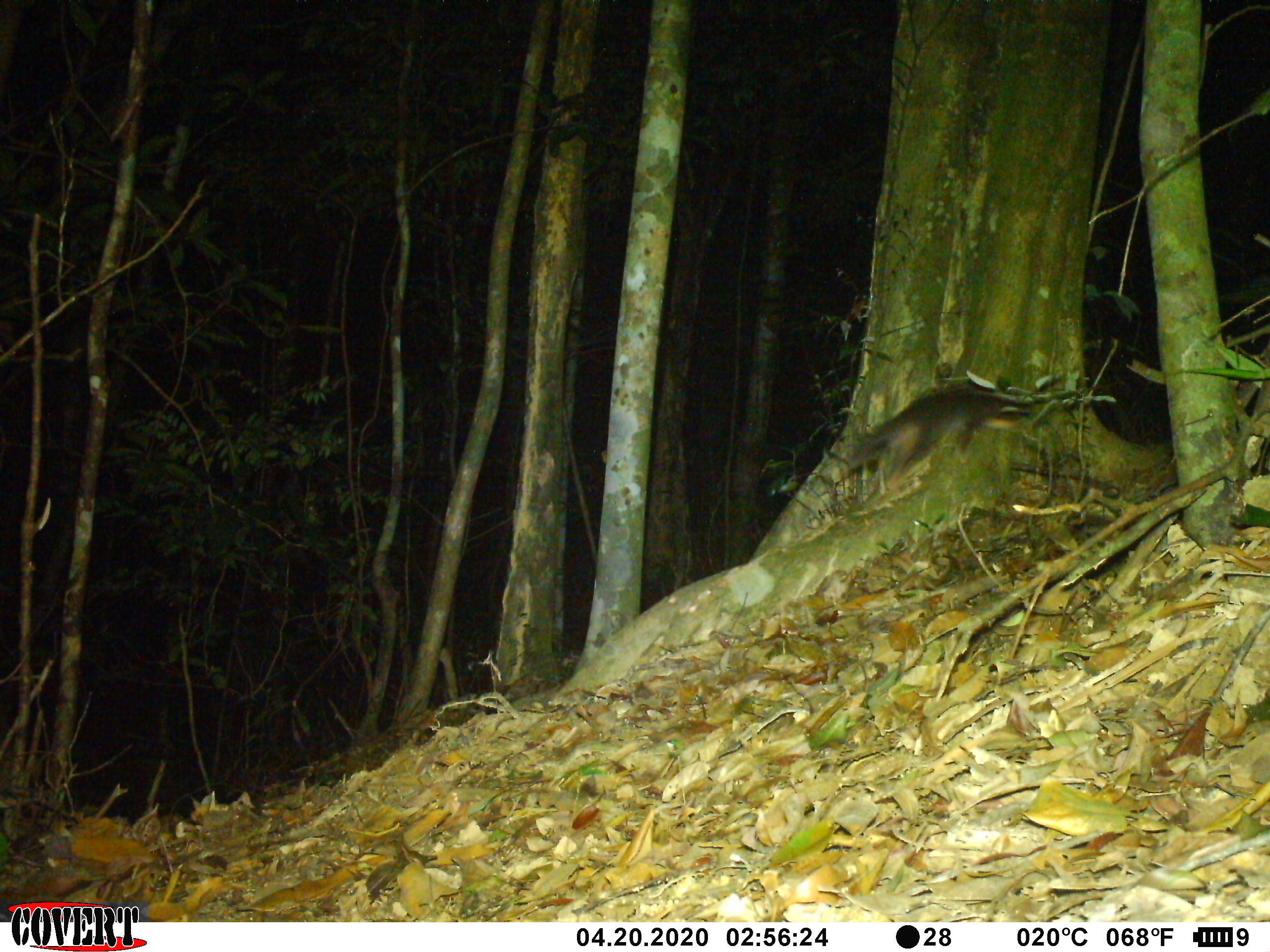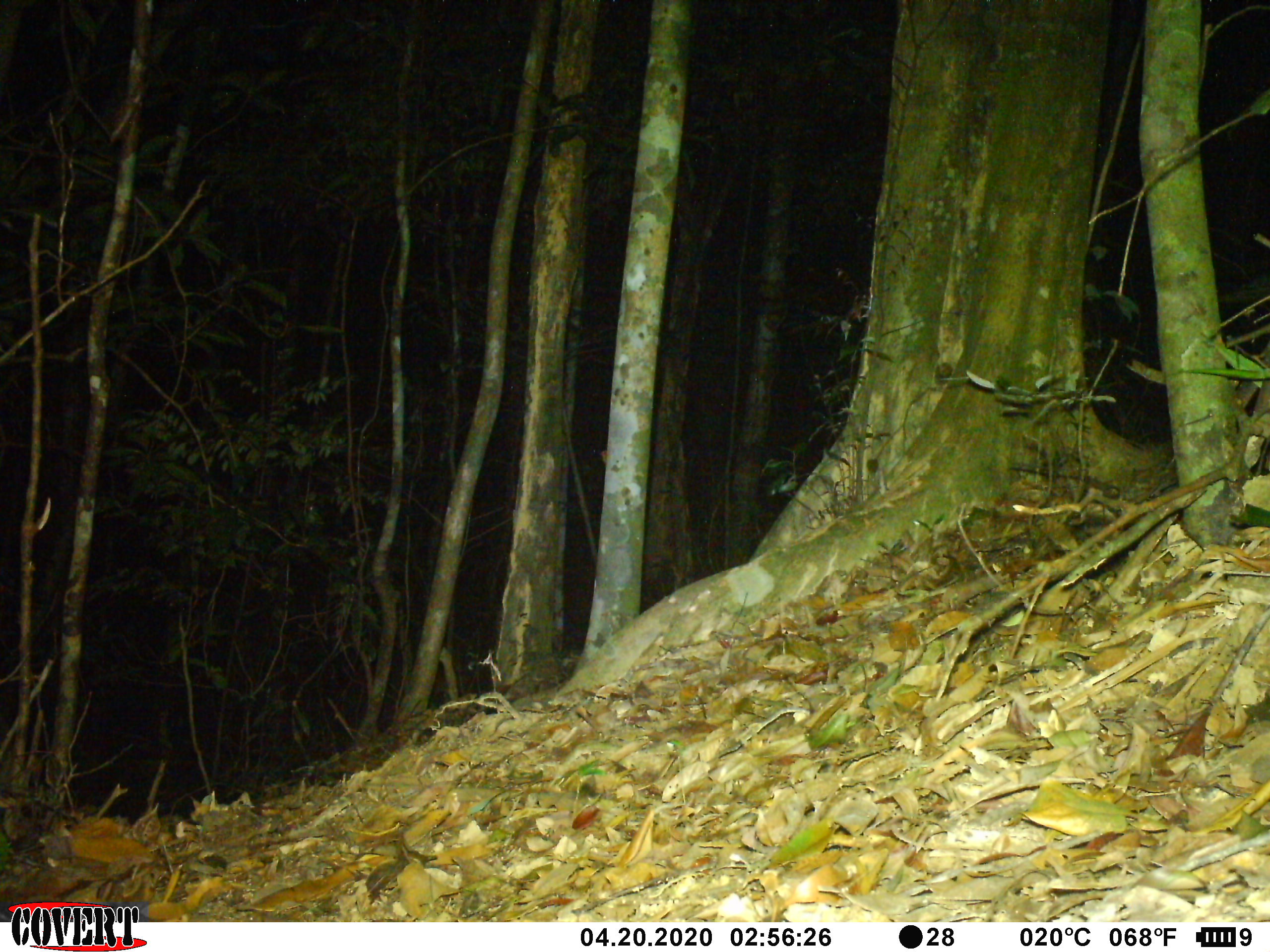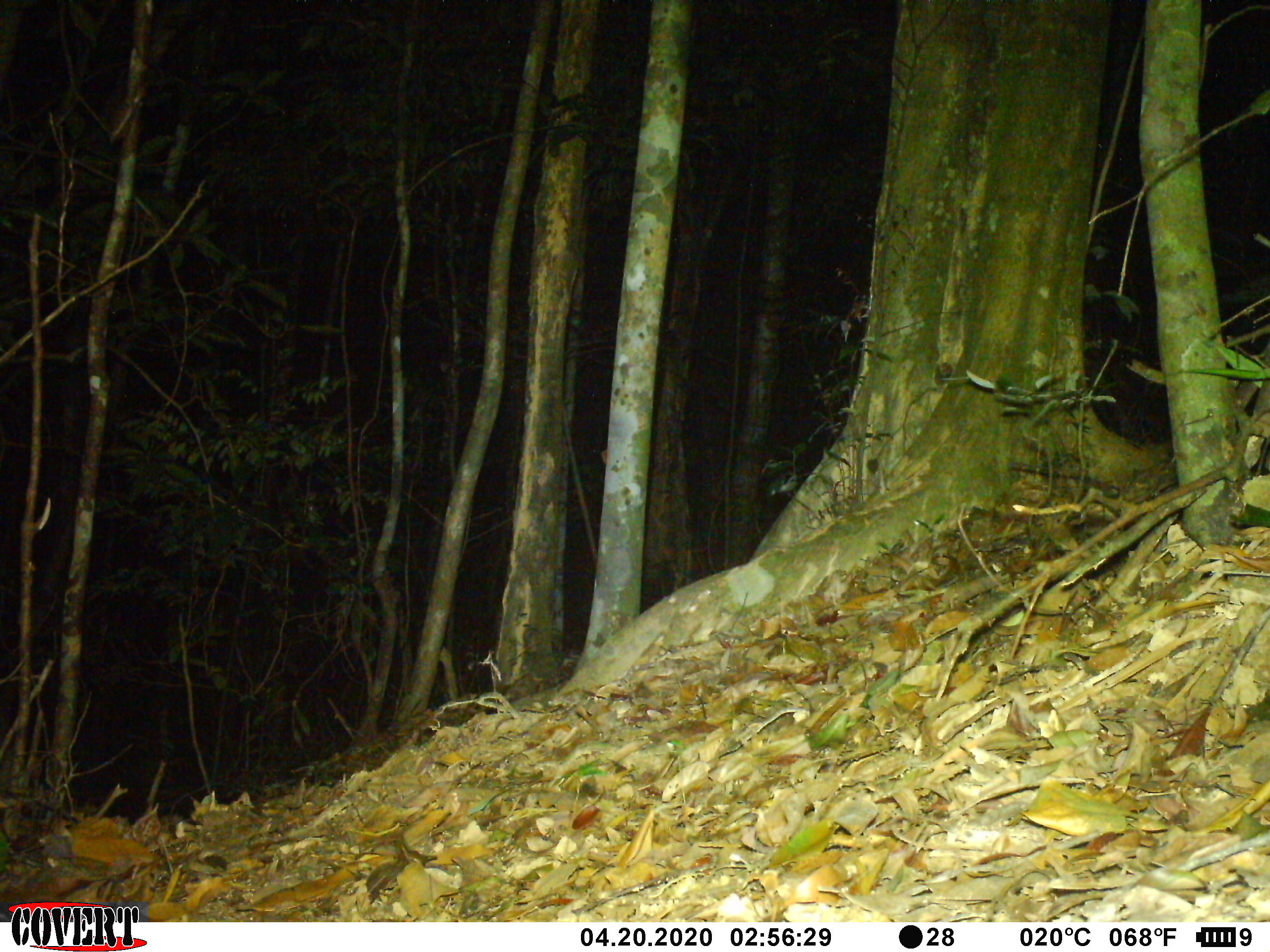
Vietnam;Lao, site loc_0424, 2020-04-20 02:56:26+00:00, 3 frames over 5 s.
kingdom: Animalia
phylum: Chordata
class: Mammalia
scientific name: Mammalia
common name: mammal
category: unidentified small mammal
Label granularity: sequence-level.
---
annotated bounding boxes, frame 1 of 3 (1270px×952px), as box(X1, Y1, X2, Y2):
unidentified small mammal: box(846, 384, 1034, 490)